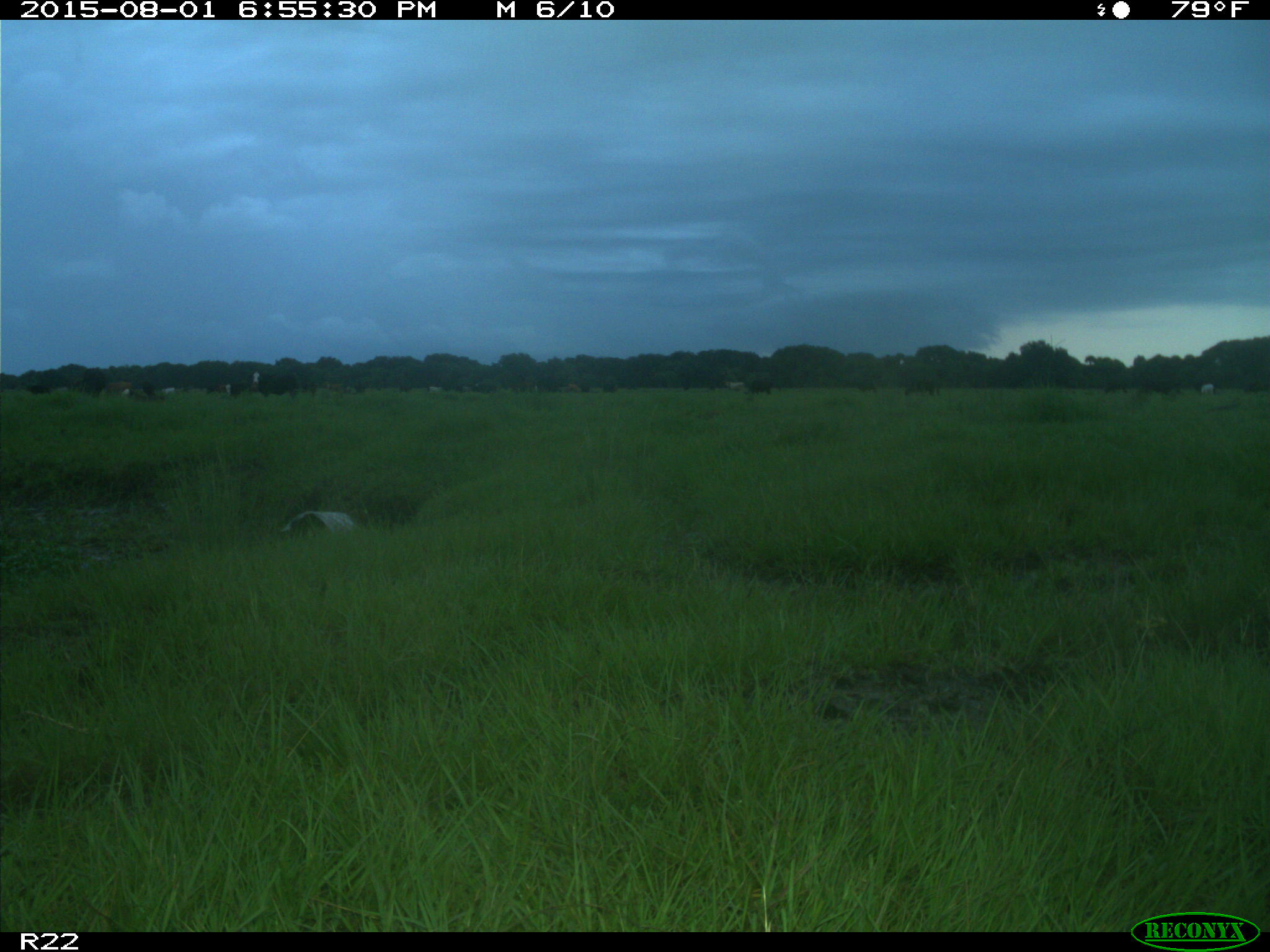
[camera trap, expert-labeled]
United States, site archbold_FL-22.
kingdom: Animalia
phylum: Chordata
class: Mammalia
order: Artiodactyla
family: Bovidae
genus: Bos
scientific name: Bos taurus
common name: domestic cow